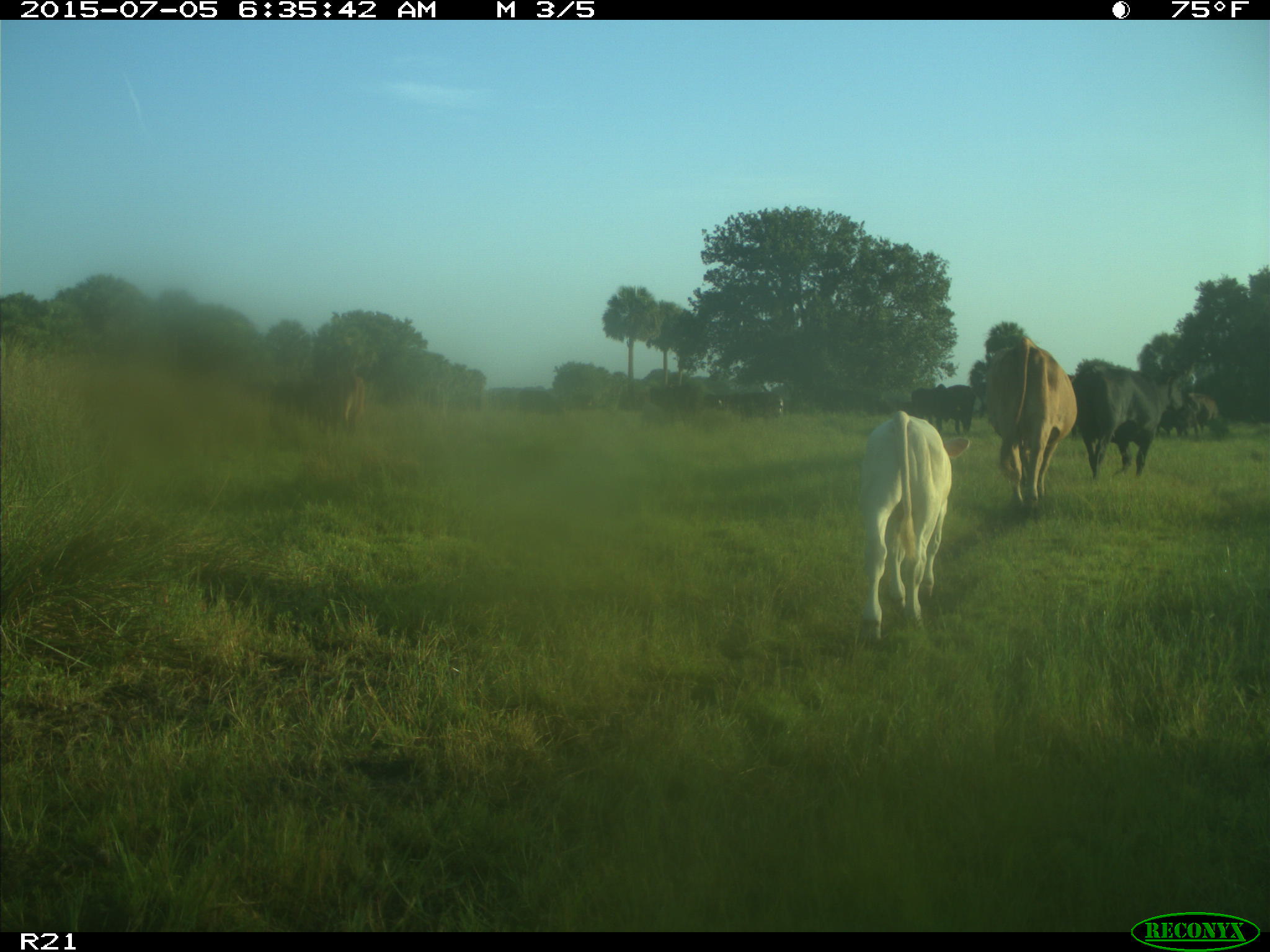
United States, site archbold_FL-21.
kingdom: Animalia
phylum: Chordata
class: Mammalia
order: Artiodactyla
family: Bovidae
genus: Bos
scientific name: Bos taurus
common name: domestic cow